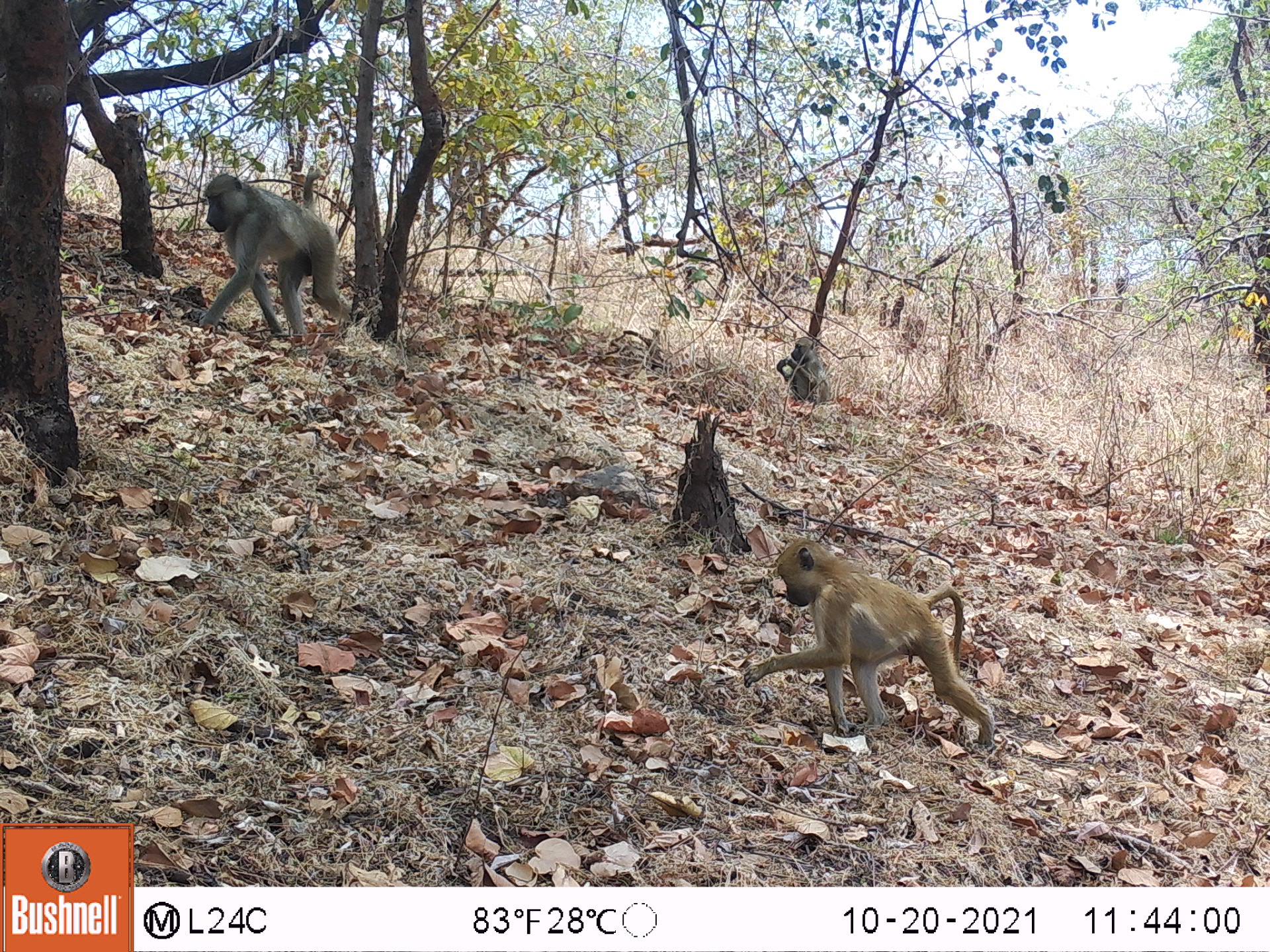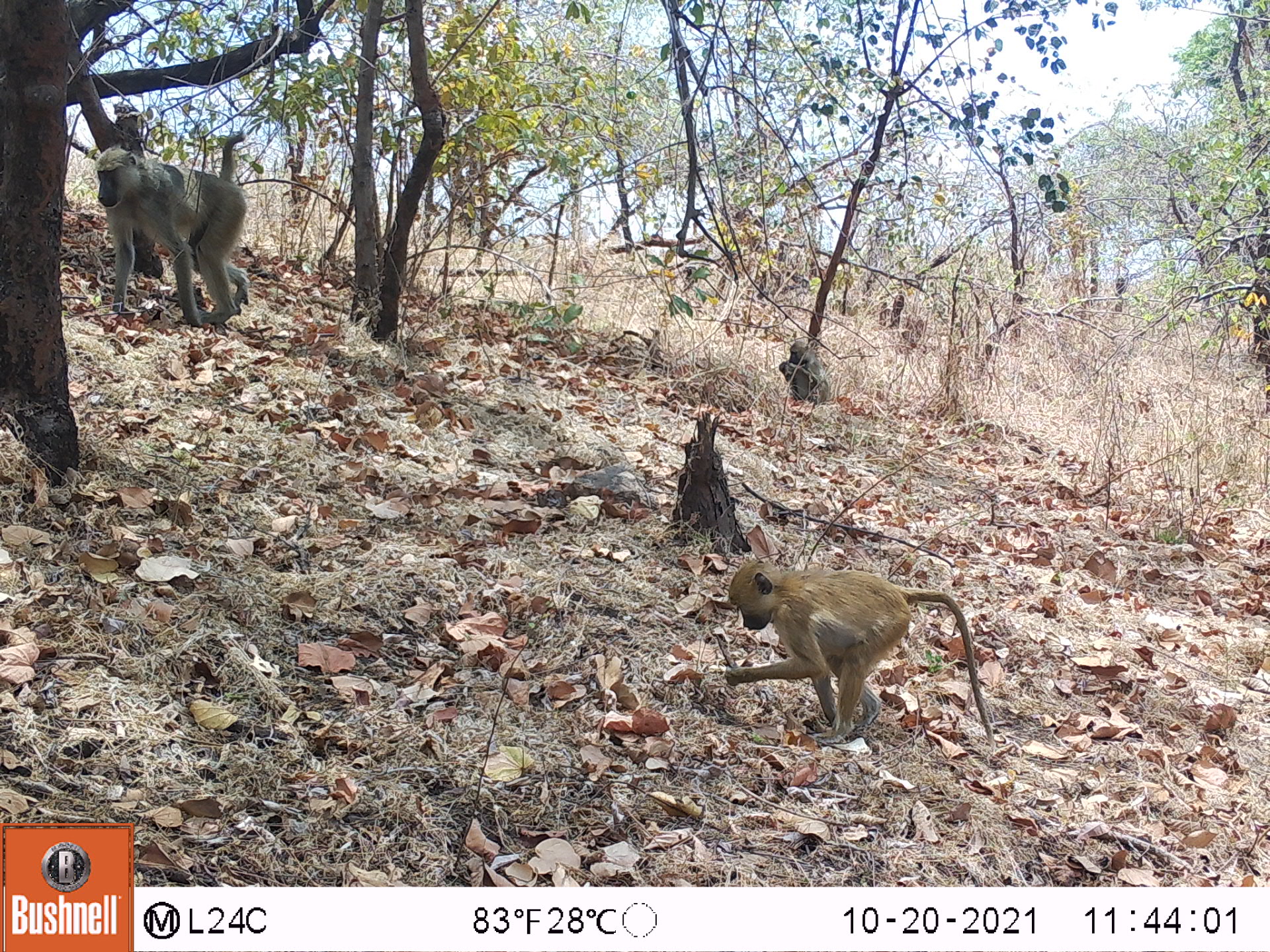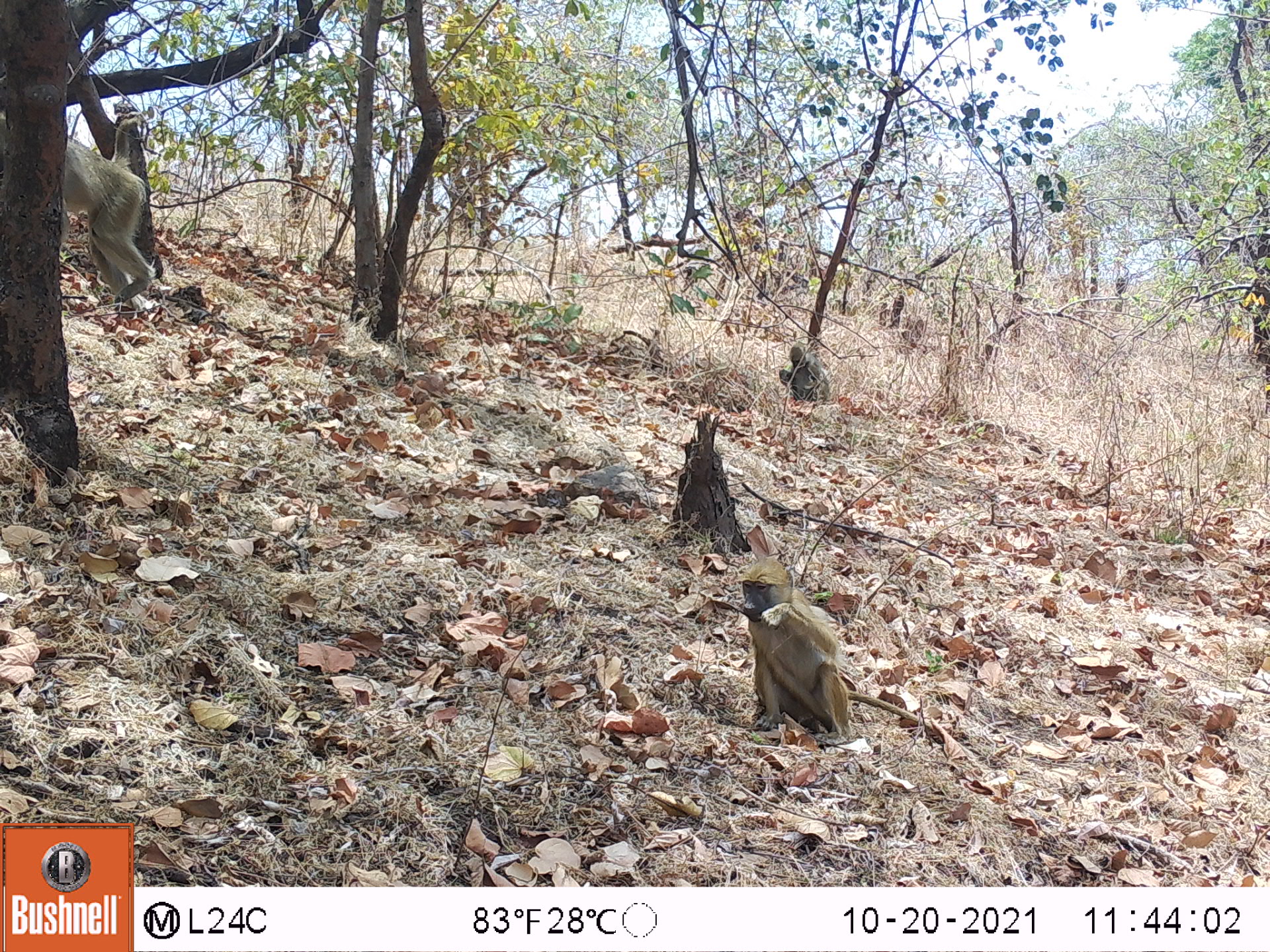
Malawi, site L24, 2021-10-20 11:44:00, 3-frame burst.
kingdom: Animalia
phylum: Chordata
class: Mammalia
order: Primates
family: Cercopithecidae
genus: Papio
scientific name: Papio cynocephalus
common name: yellow baboon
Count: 3.